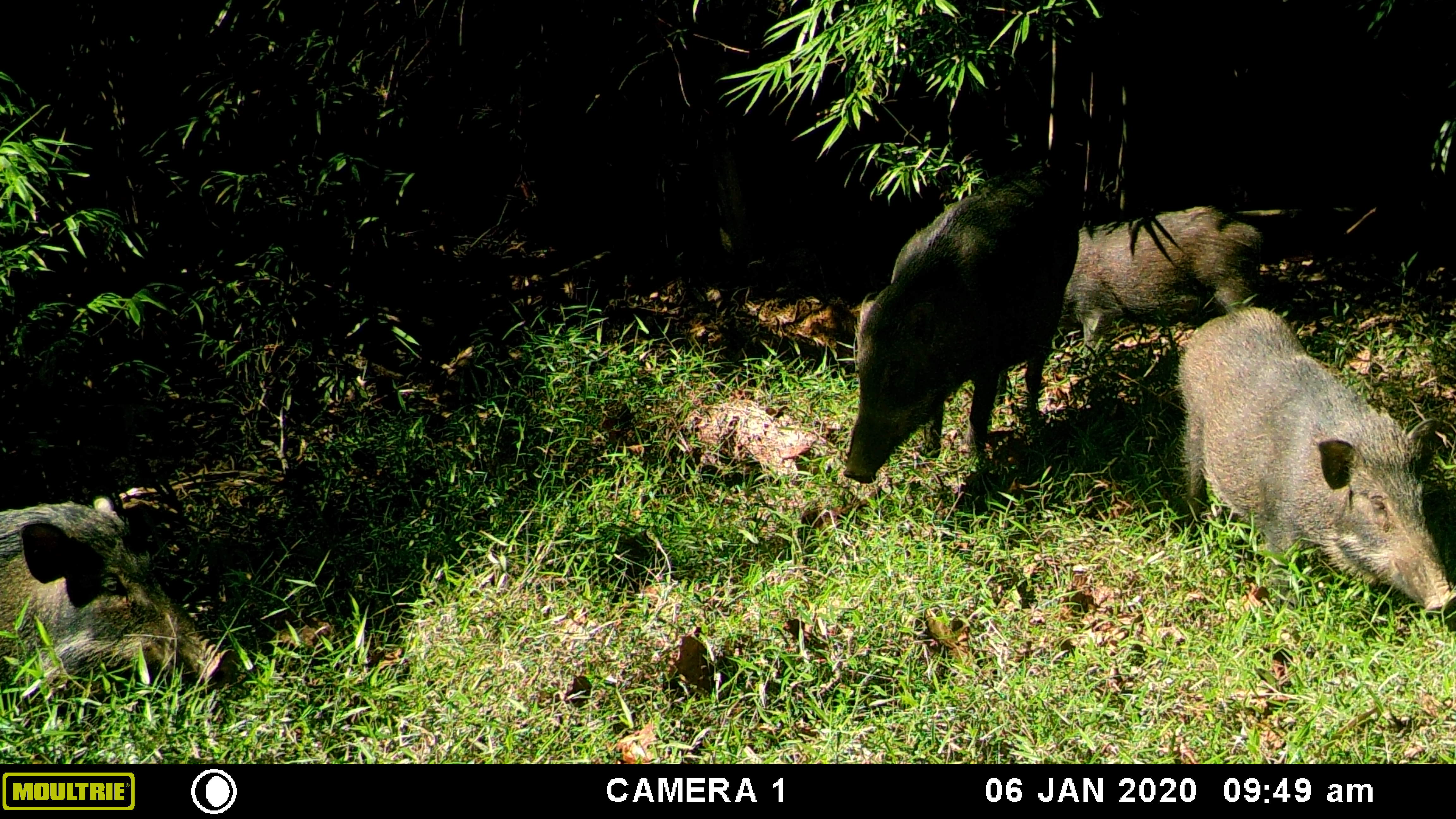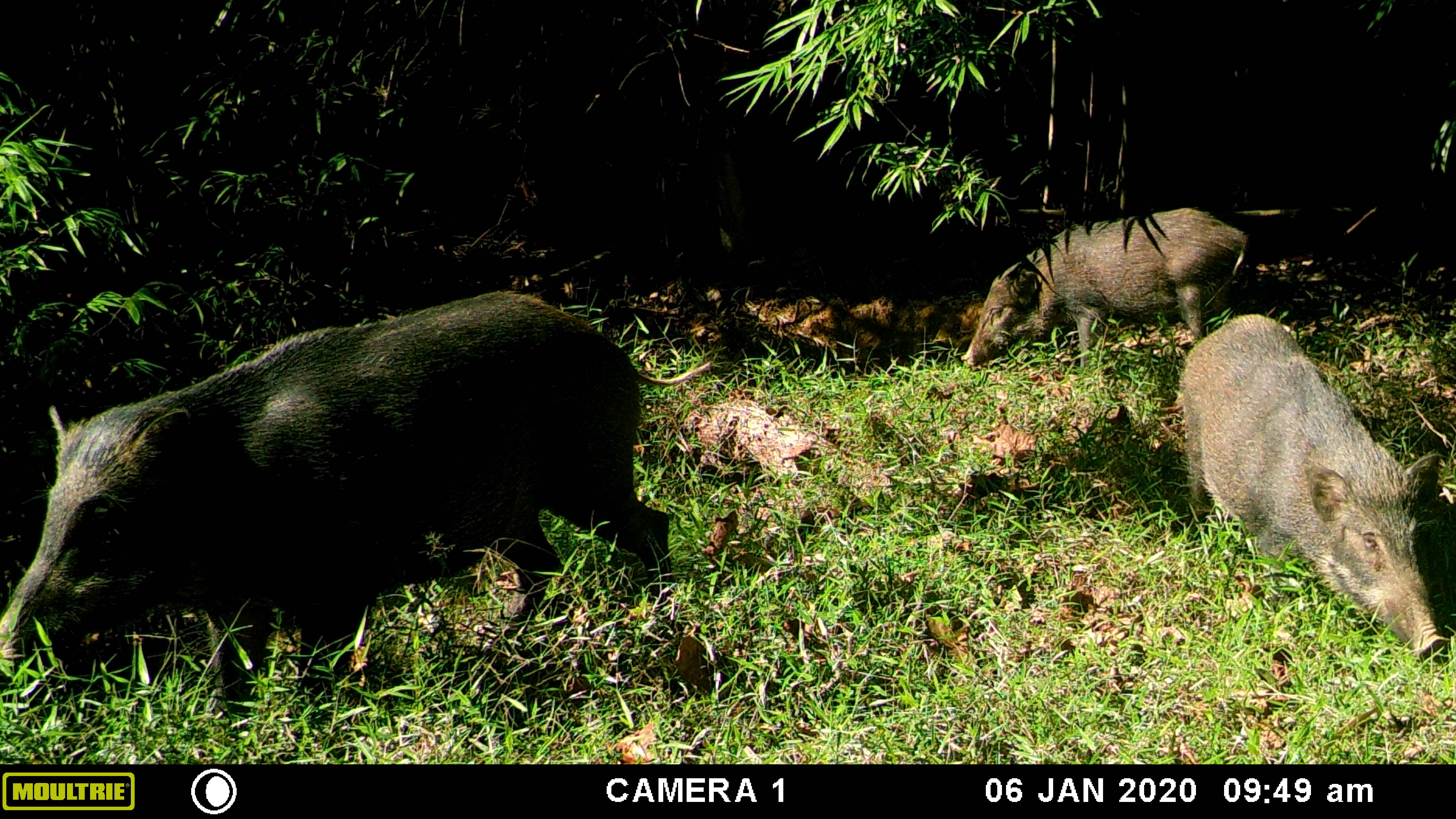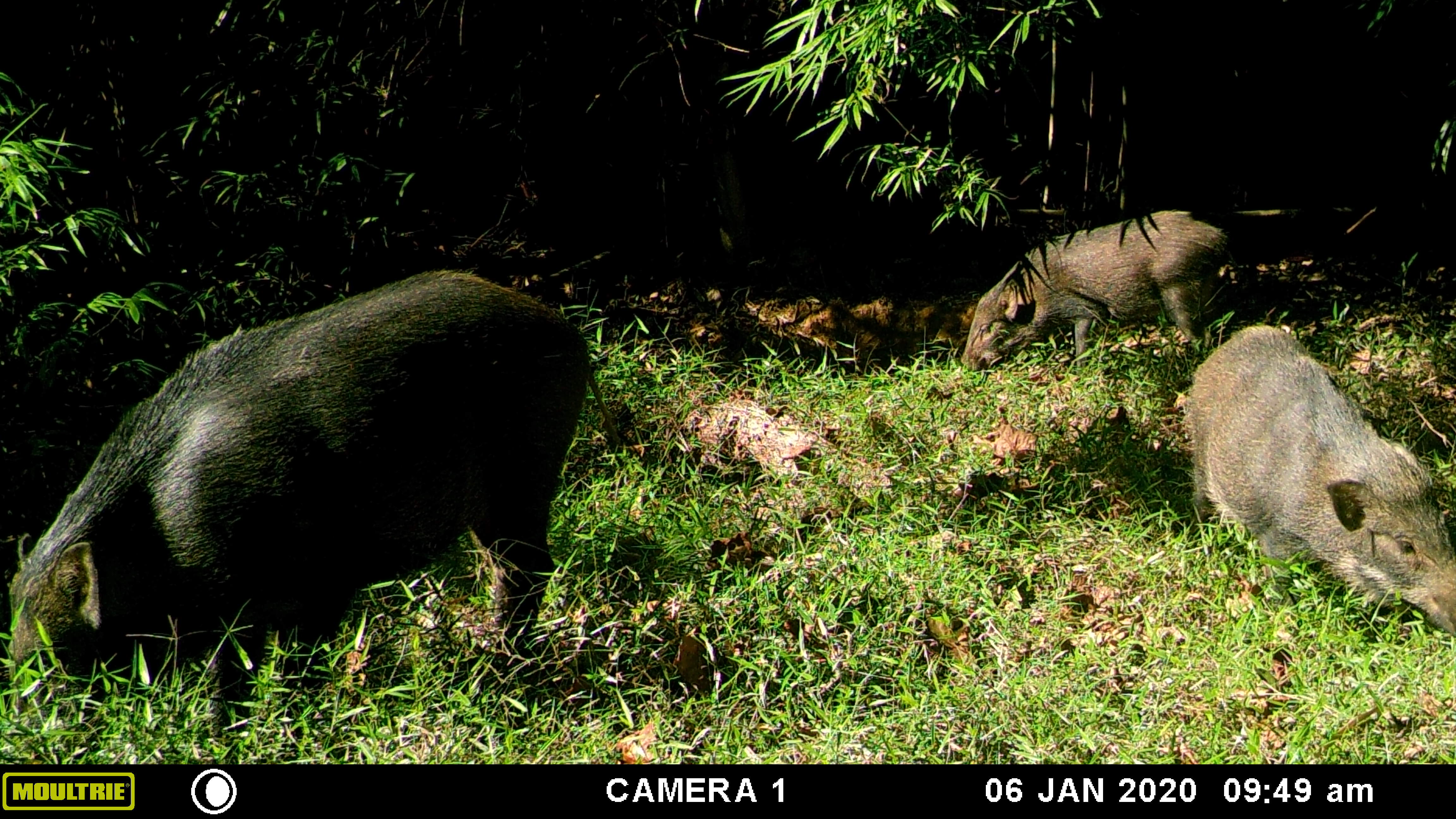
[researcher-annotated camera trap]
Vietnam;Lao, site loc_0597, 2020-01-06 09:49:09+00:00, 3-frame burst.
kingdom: Animalia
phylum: Chordata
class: Mammalia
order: Artiodactyla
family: Suidae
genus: Sus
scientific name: Sus scrofa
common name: eurasian wild pig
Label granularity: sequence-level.